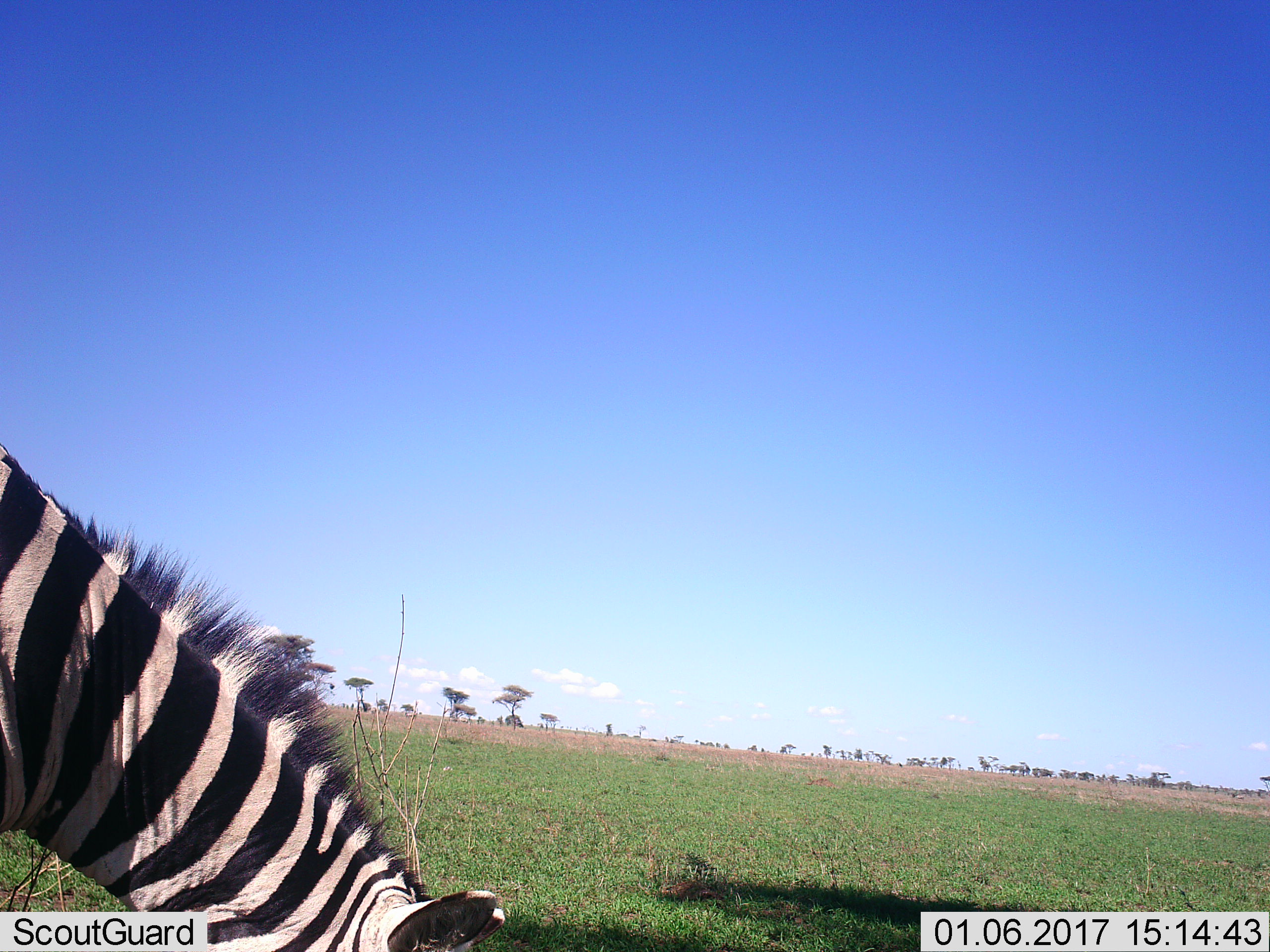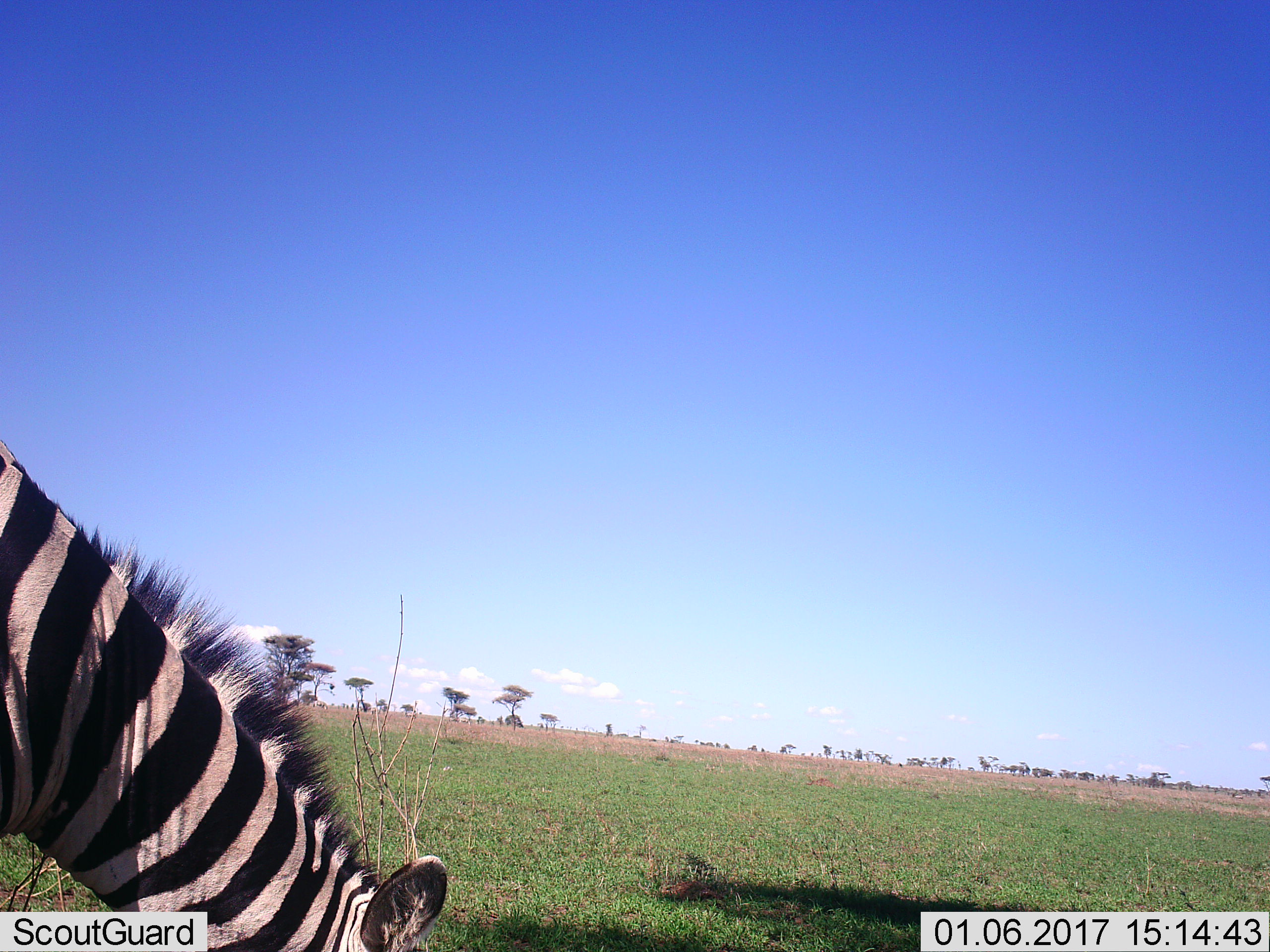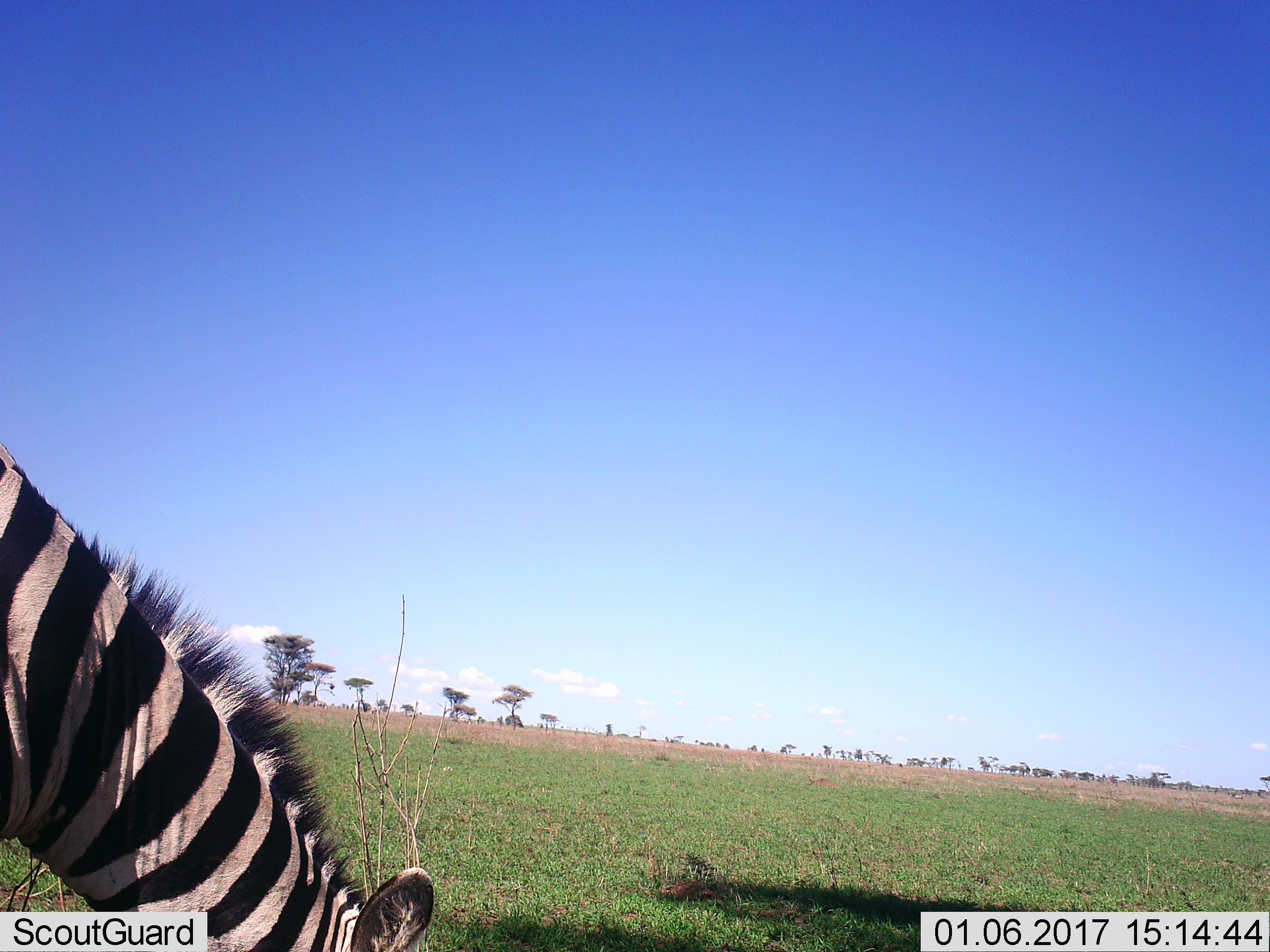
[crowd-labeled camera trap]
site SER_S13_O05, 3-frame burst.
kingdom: Animalia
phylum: Chordata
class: Mammalia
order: Perissodactyla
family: Equidae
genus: Equus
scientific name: Equus quagga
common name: plains zebra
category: zebraplains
Zebraplains (plains zebra) (Equus quagga), count 1. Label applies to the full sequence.